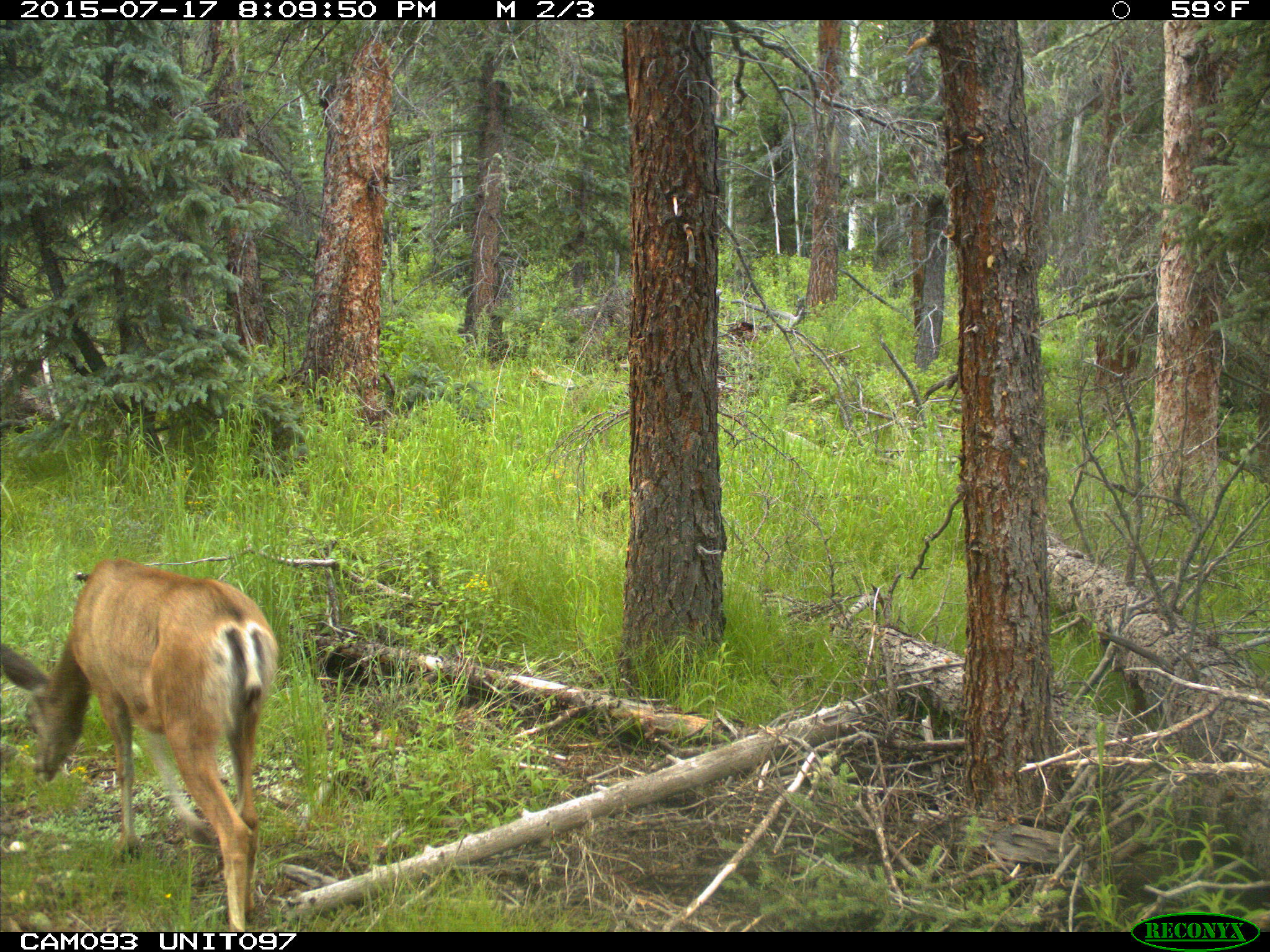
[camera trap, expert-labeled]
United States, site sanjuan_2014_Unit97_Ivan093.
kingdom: Animalia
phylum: Chordata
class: Mammalia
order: Artiodactyla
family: Cervidae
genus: Odocoileus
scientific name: Odocoileus hemionus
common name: mule deer